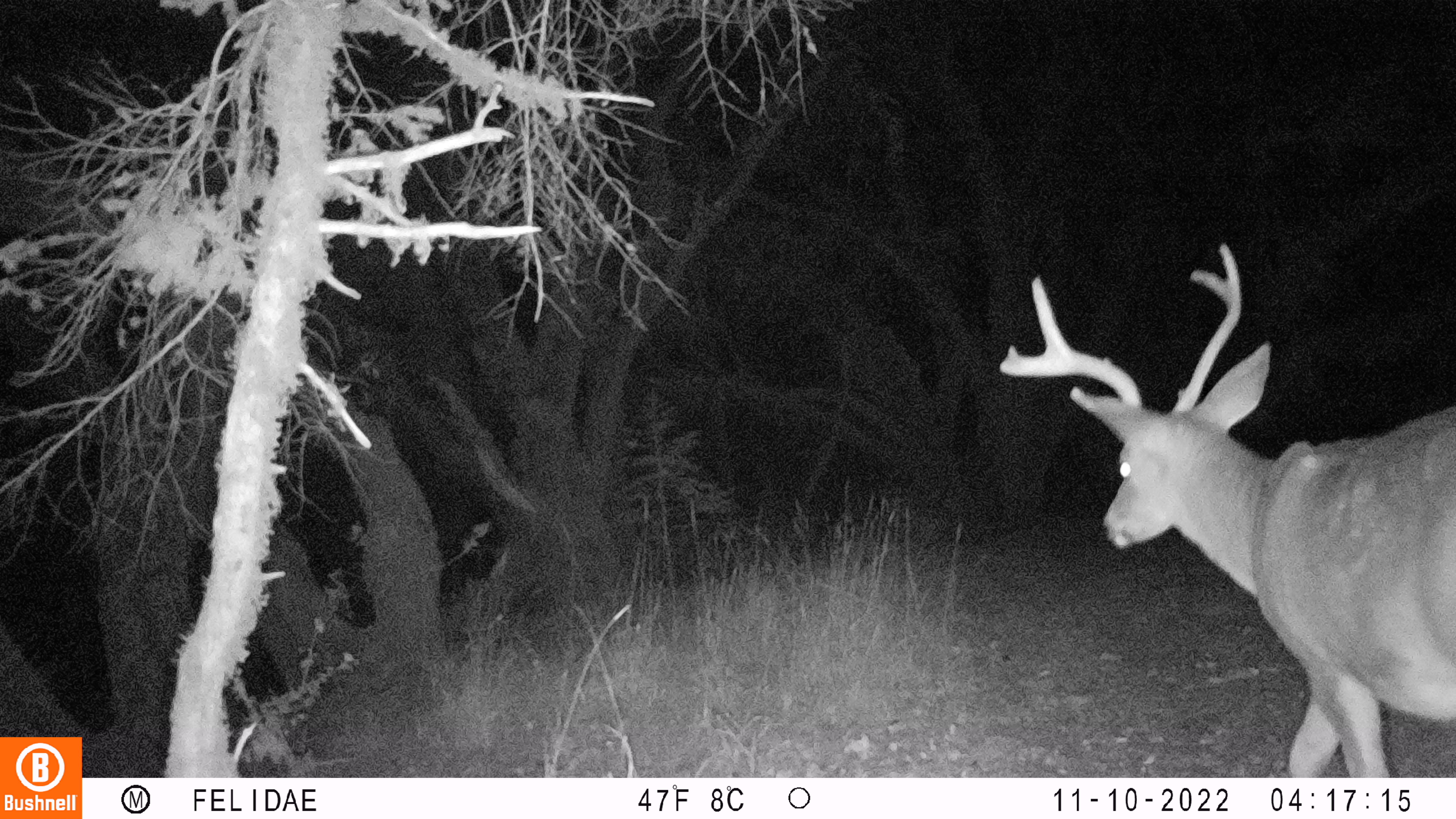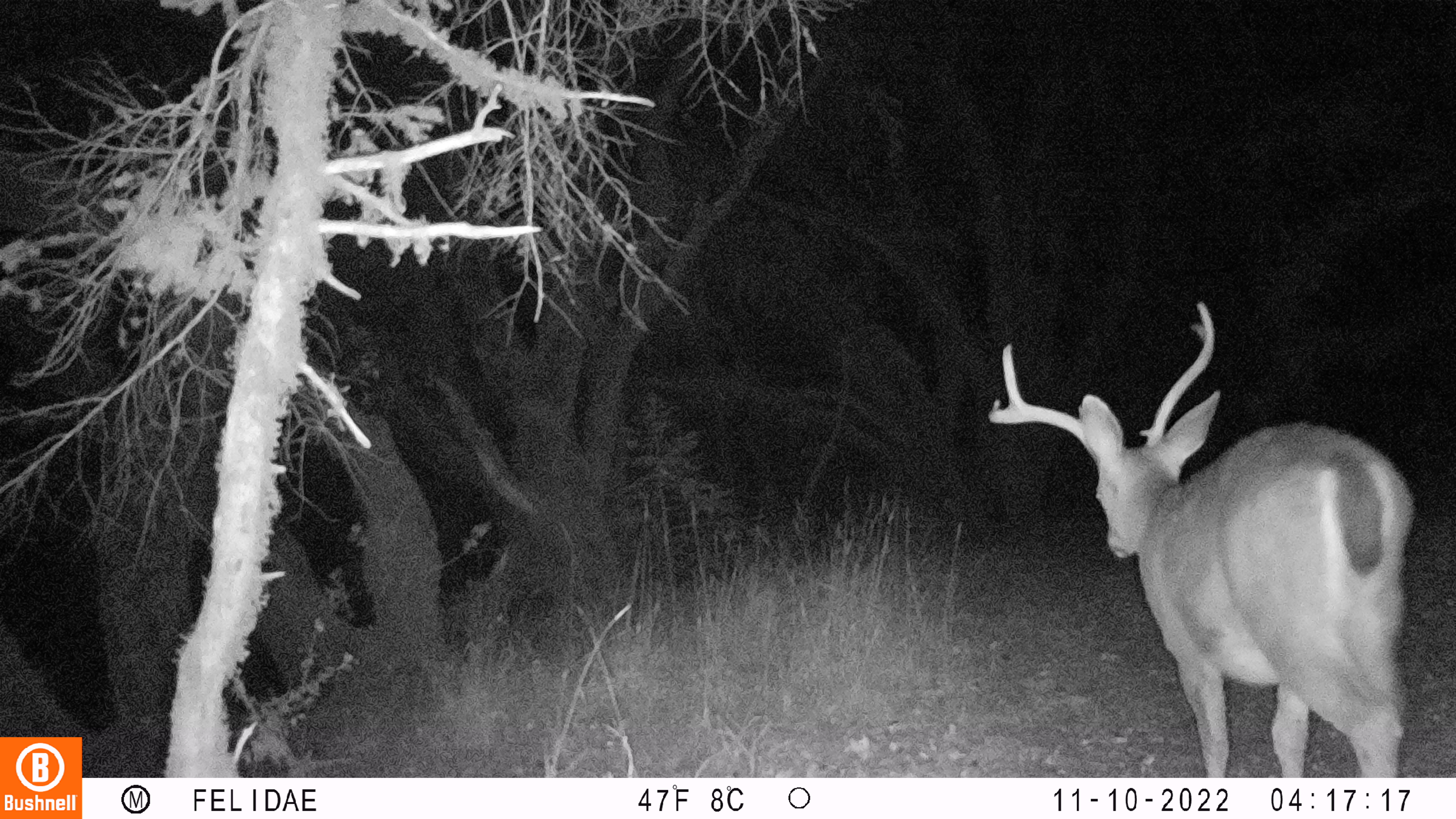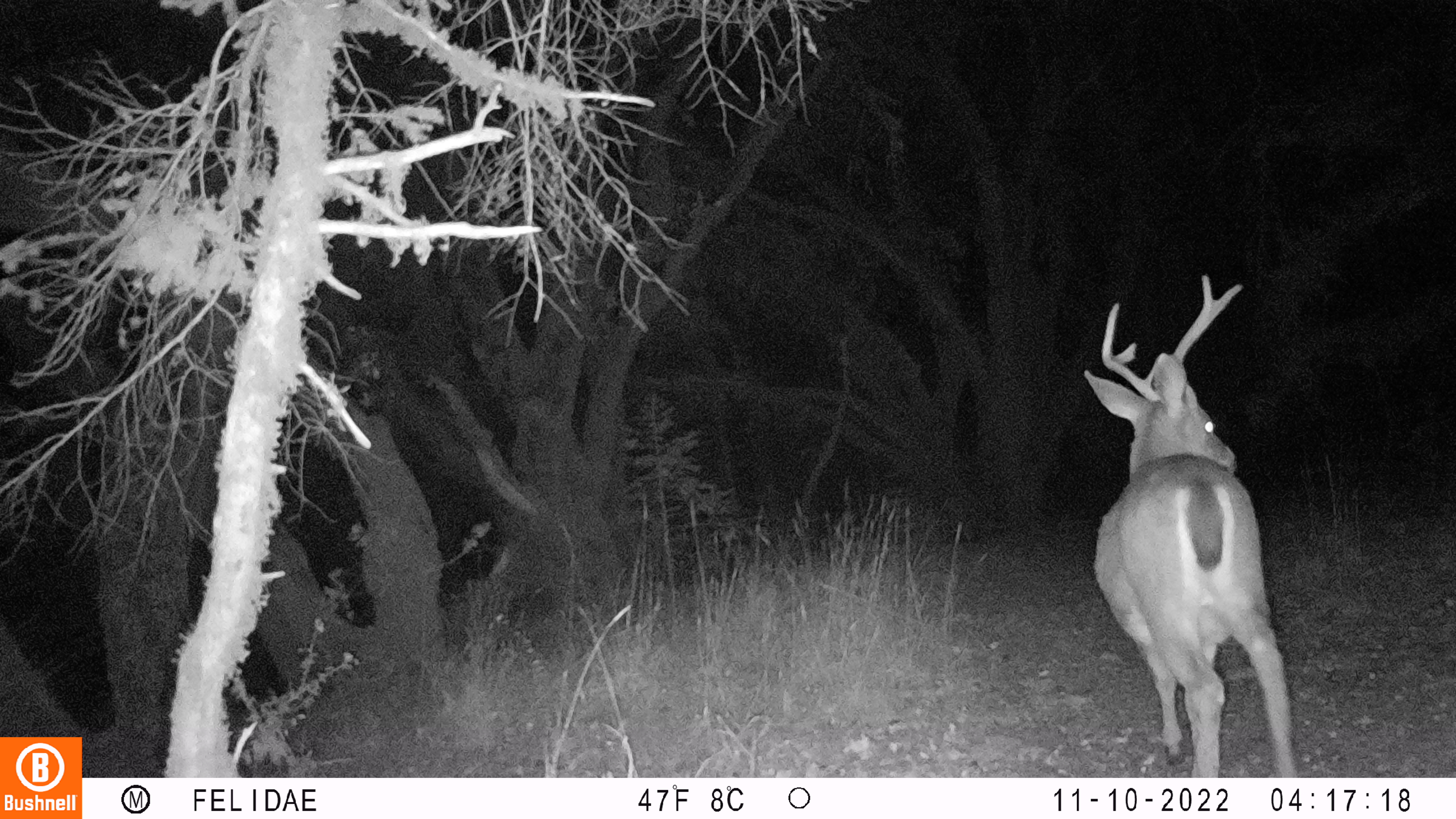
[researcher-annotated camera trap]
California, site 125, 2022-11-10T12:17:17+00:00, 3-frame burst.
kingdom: Animalia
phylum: Chordata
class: Mammalia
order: Artiodactyla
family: Cervidae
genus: Odocoileus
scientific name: Odocoileus hemionus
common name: mule deer